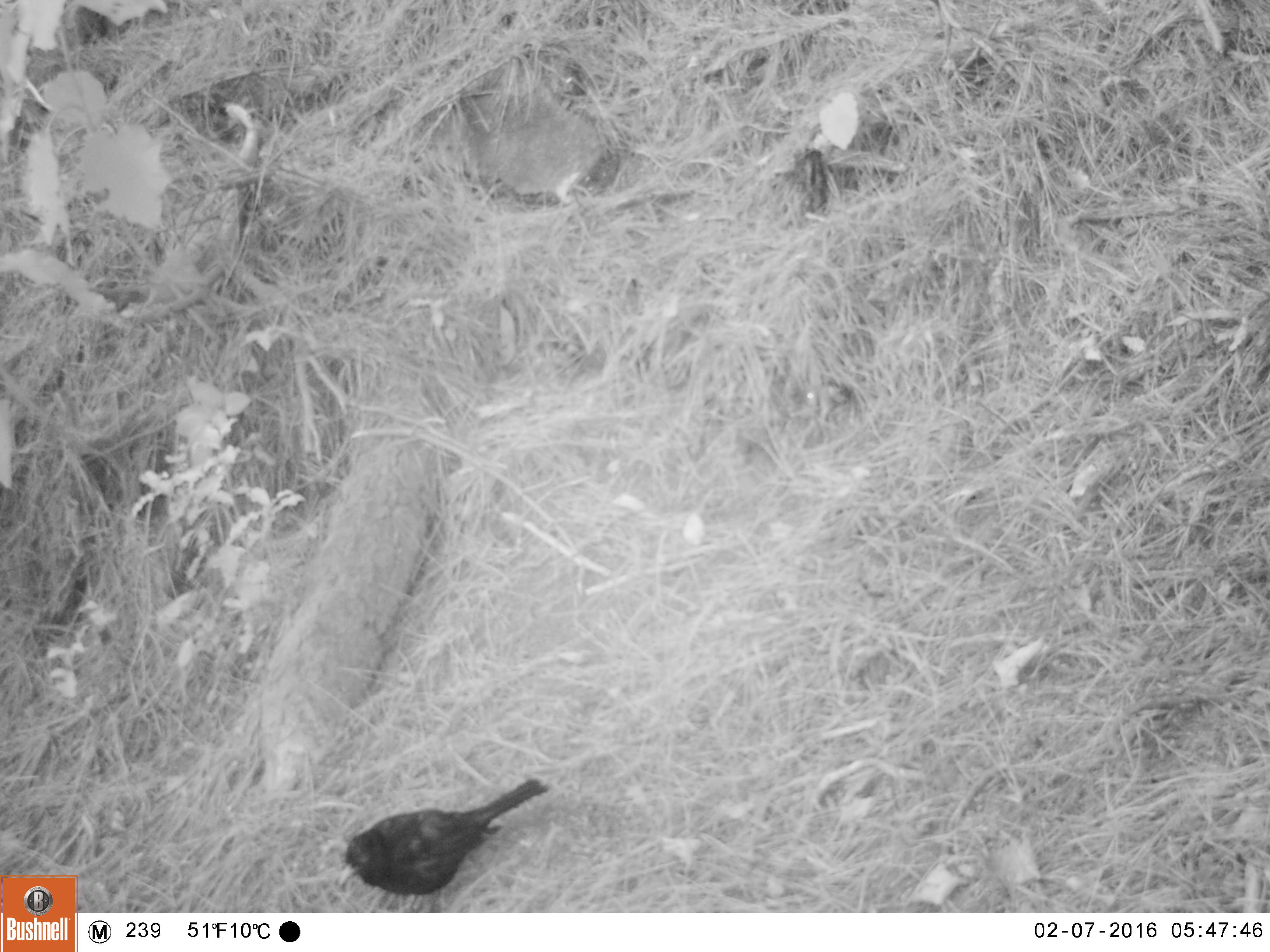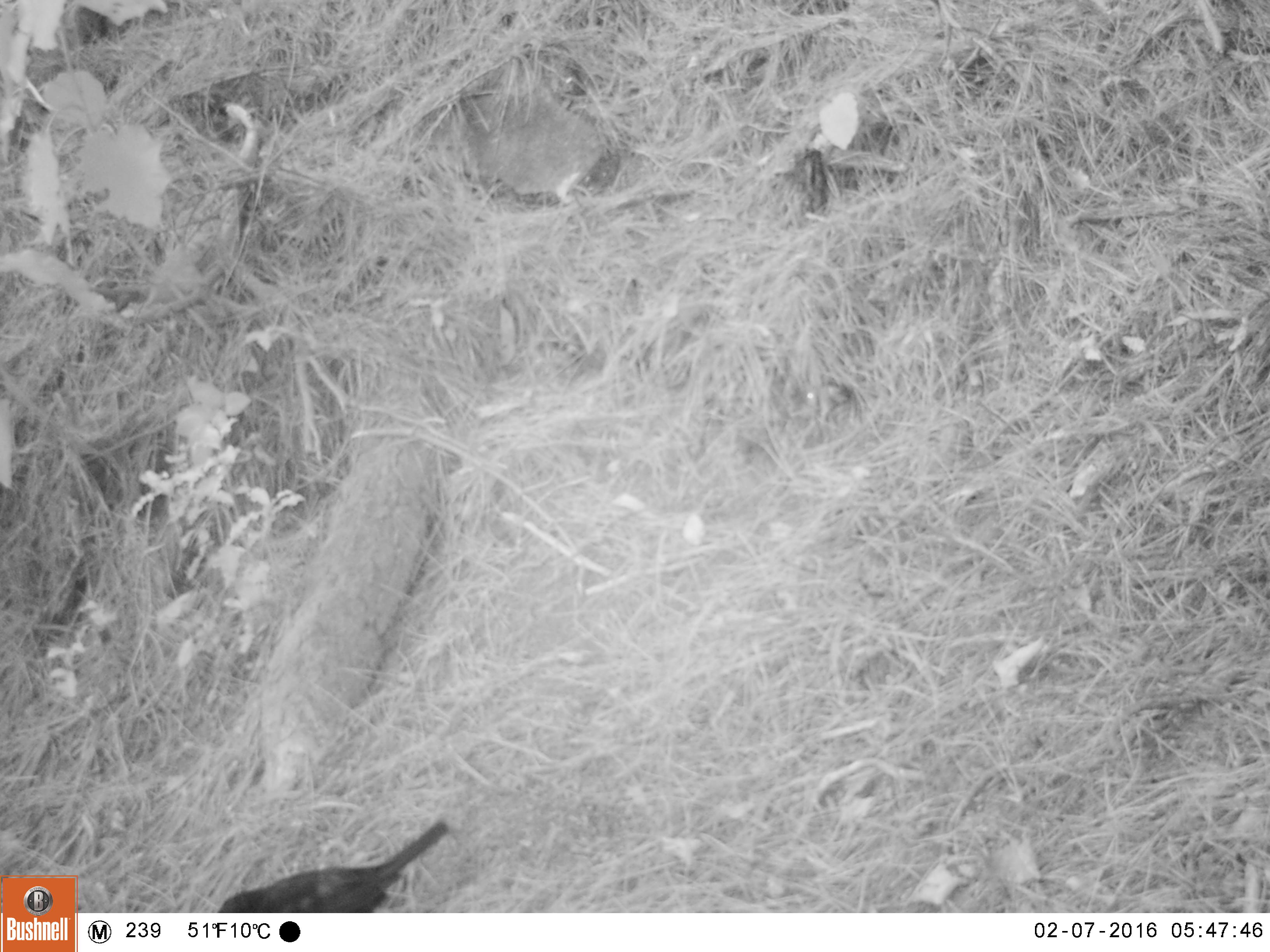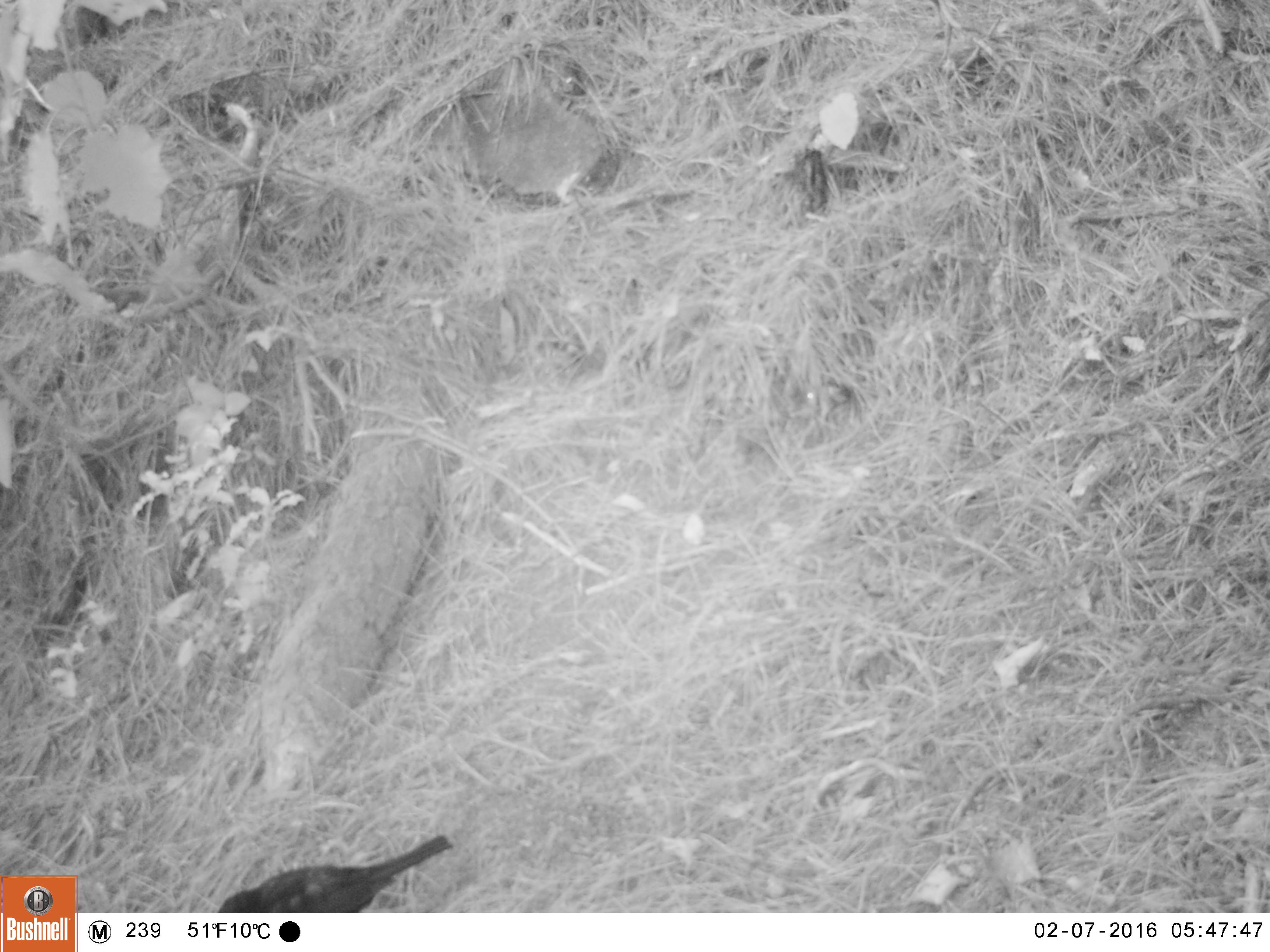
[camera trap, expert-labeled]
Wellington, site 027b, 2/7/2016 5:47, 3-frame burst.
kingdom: Animalia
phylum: Chordata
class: Aves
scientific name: Aves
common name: bird